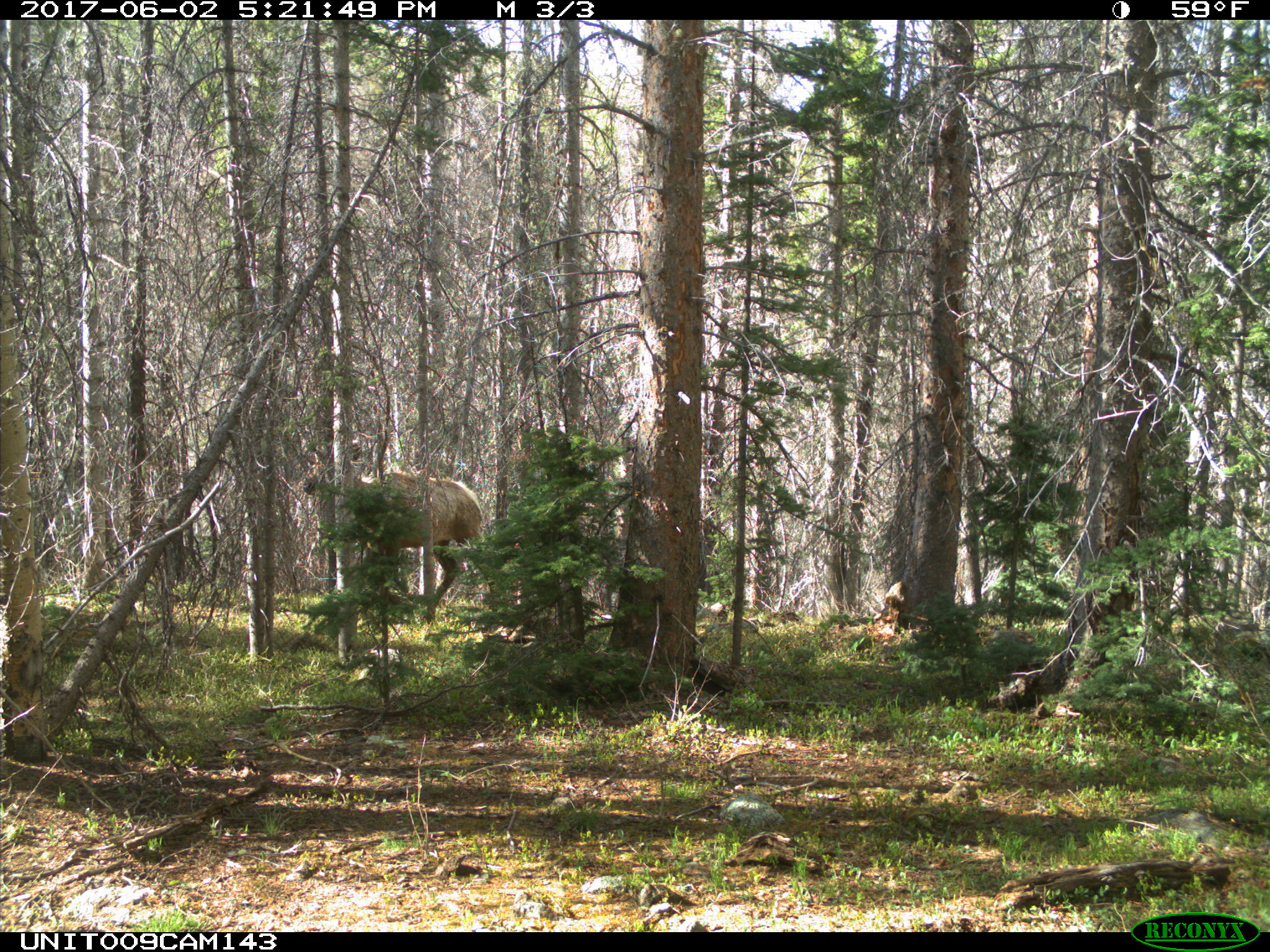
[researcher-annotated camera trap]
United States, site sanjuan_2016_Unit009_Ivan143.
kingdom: Animalia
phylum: Chordata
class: Mammalia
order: Artiodactyla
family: Cervidae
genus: Cervus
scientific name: Cervus elaphus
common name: red deer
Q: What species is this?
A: Cervus elaphus (red deer).